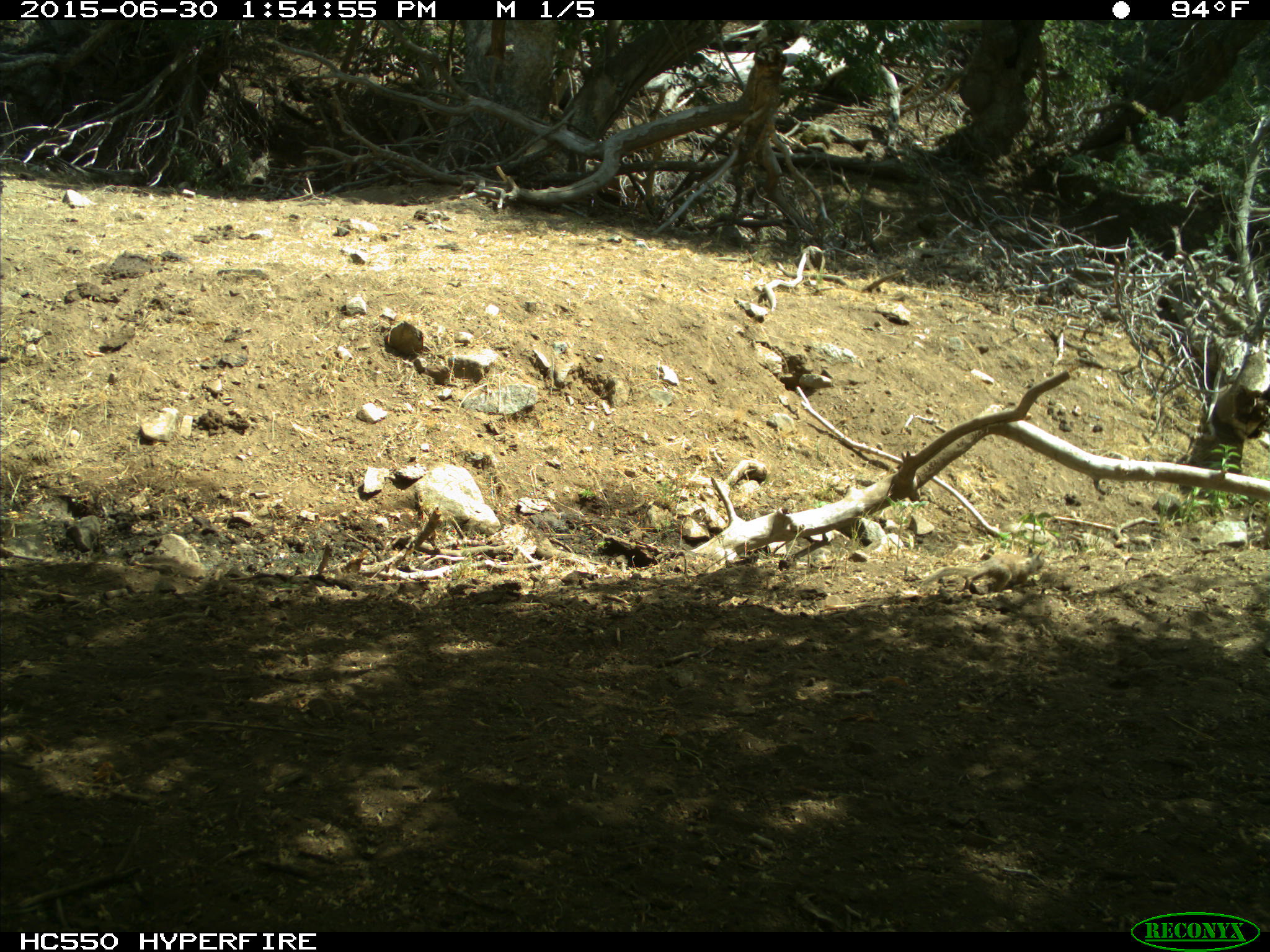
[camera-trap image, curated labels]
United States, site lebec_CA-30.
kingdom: Animalia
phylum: Chordata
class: Mammalia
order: Rodentia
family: Sciuridae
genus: Otospermophilus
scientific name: Otospermophilus beecheyi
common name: california ground squirrel